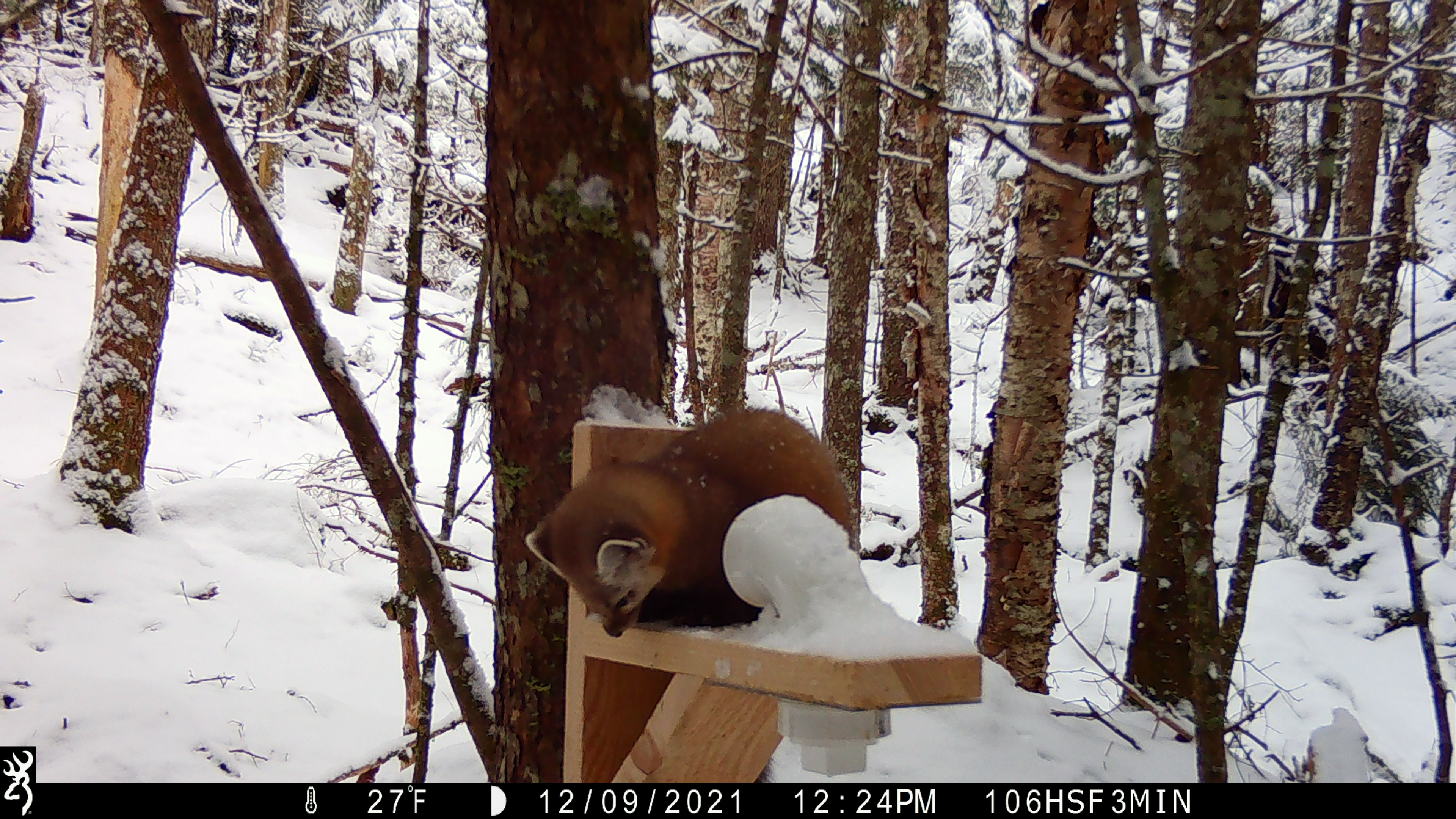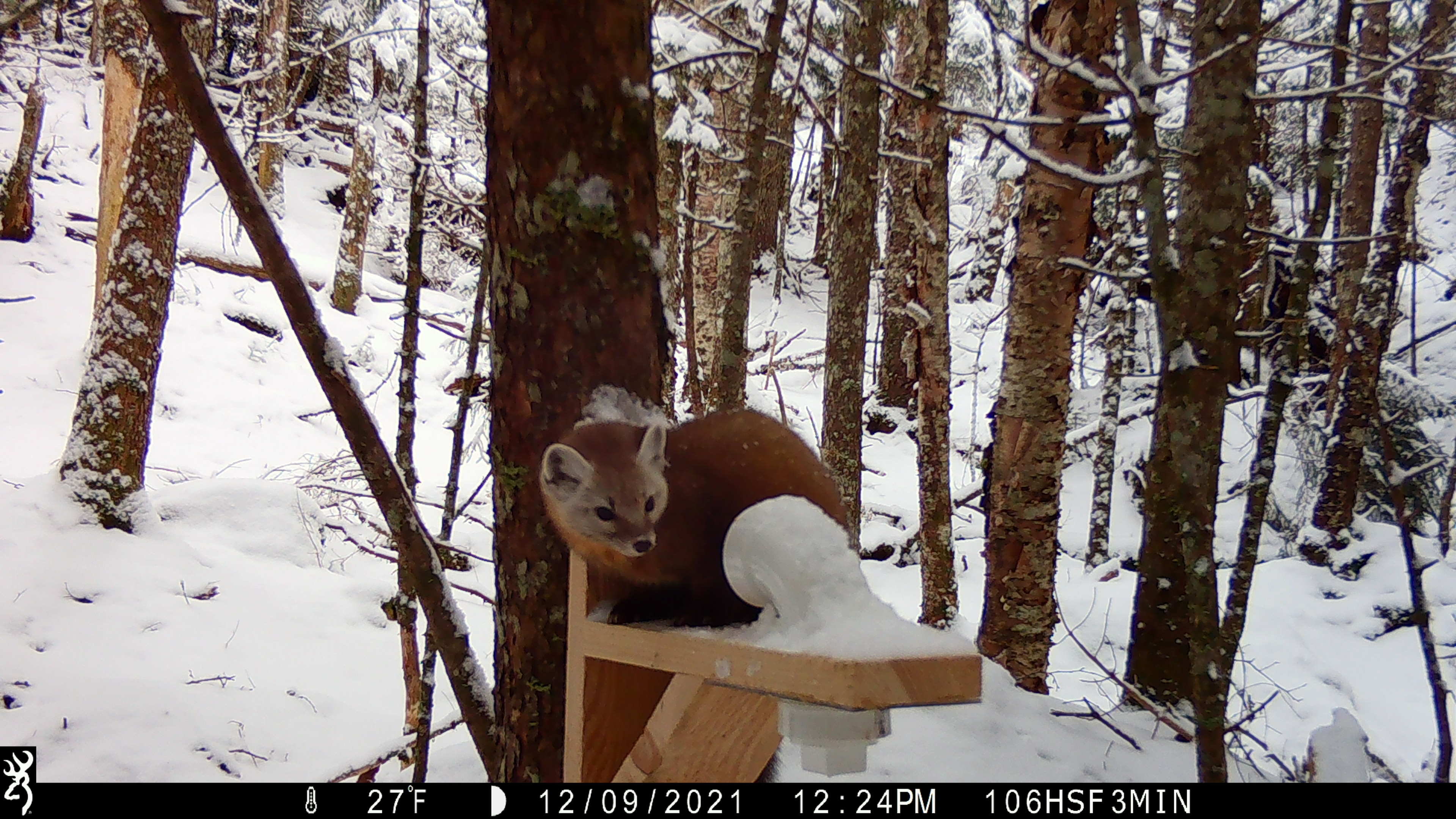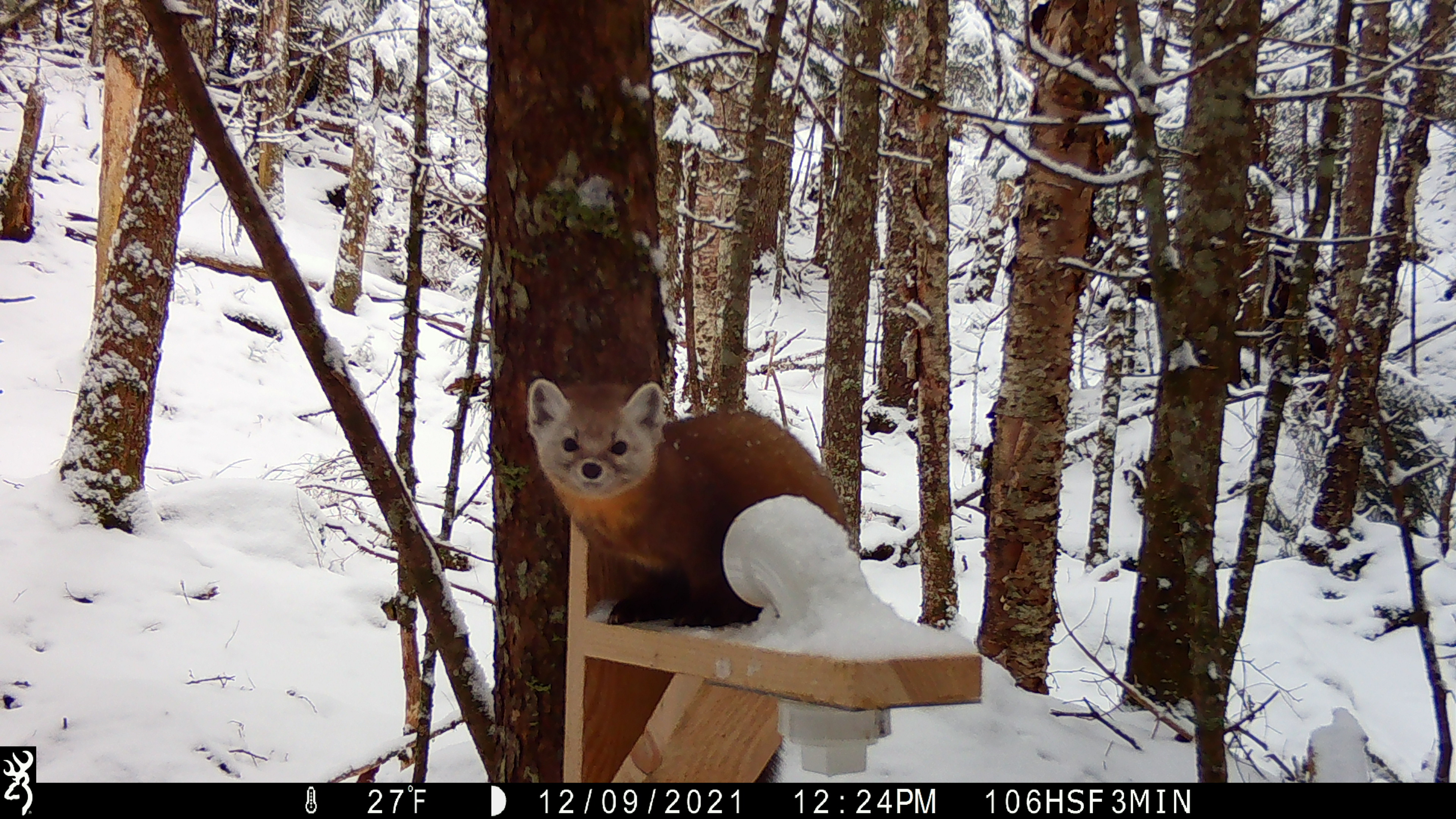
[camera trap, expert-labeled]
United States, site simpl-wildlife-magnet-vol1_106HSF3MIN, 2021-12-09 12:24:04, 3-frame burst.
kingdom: Animalia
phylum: Chordata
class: Mammalia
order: Carnivora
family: Mustelidae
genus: Martes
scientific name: Martes americana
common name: american marten